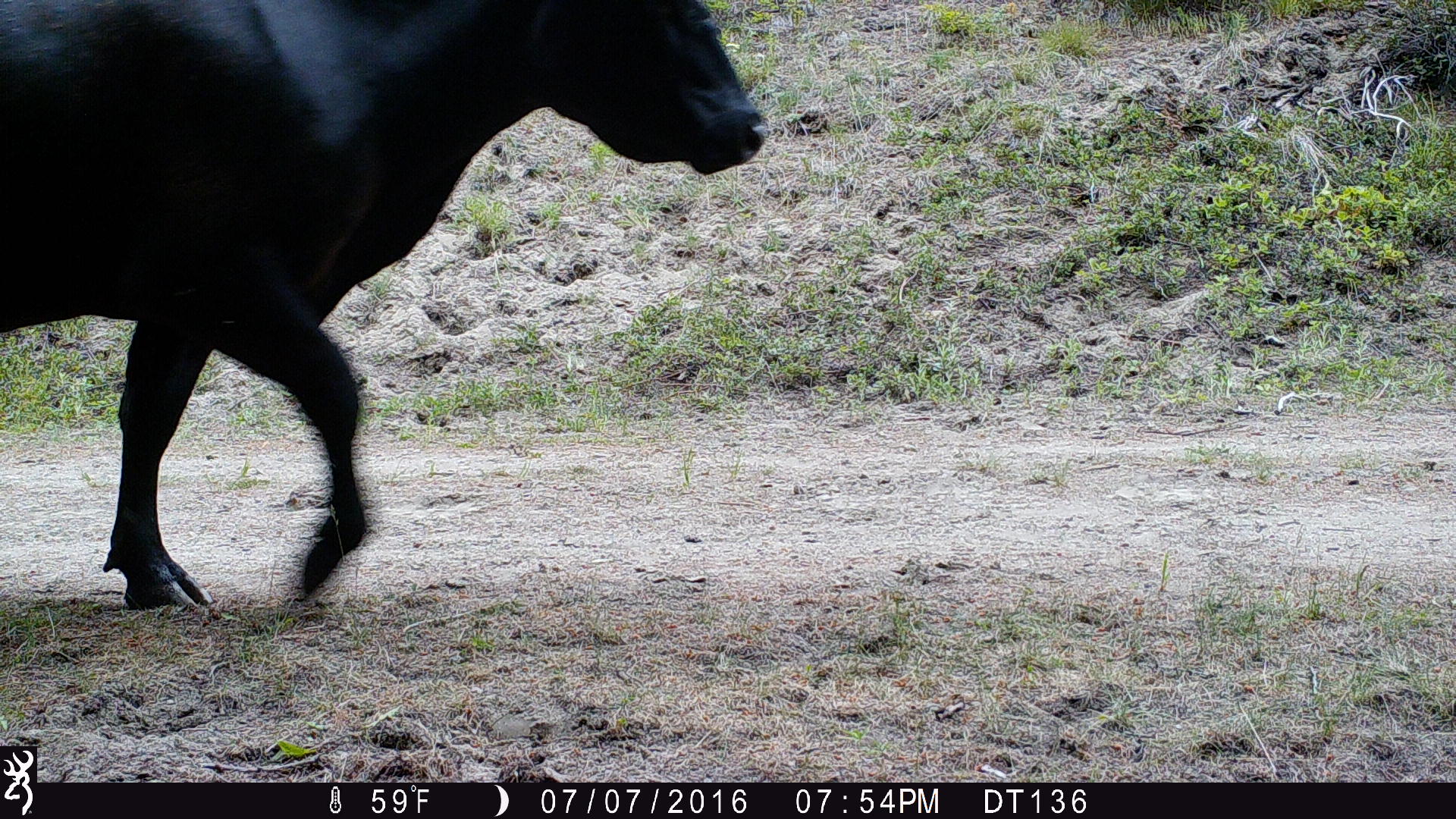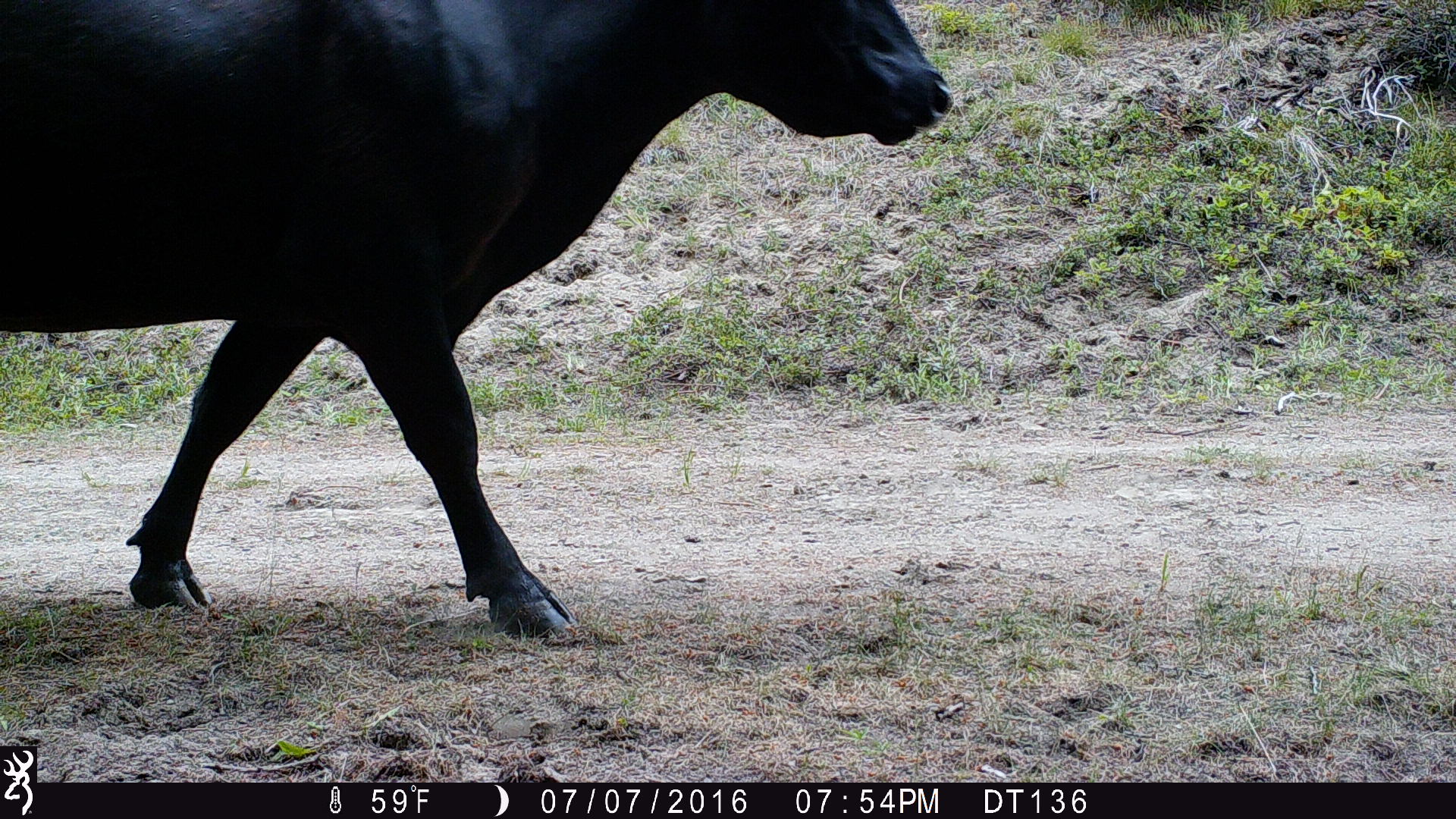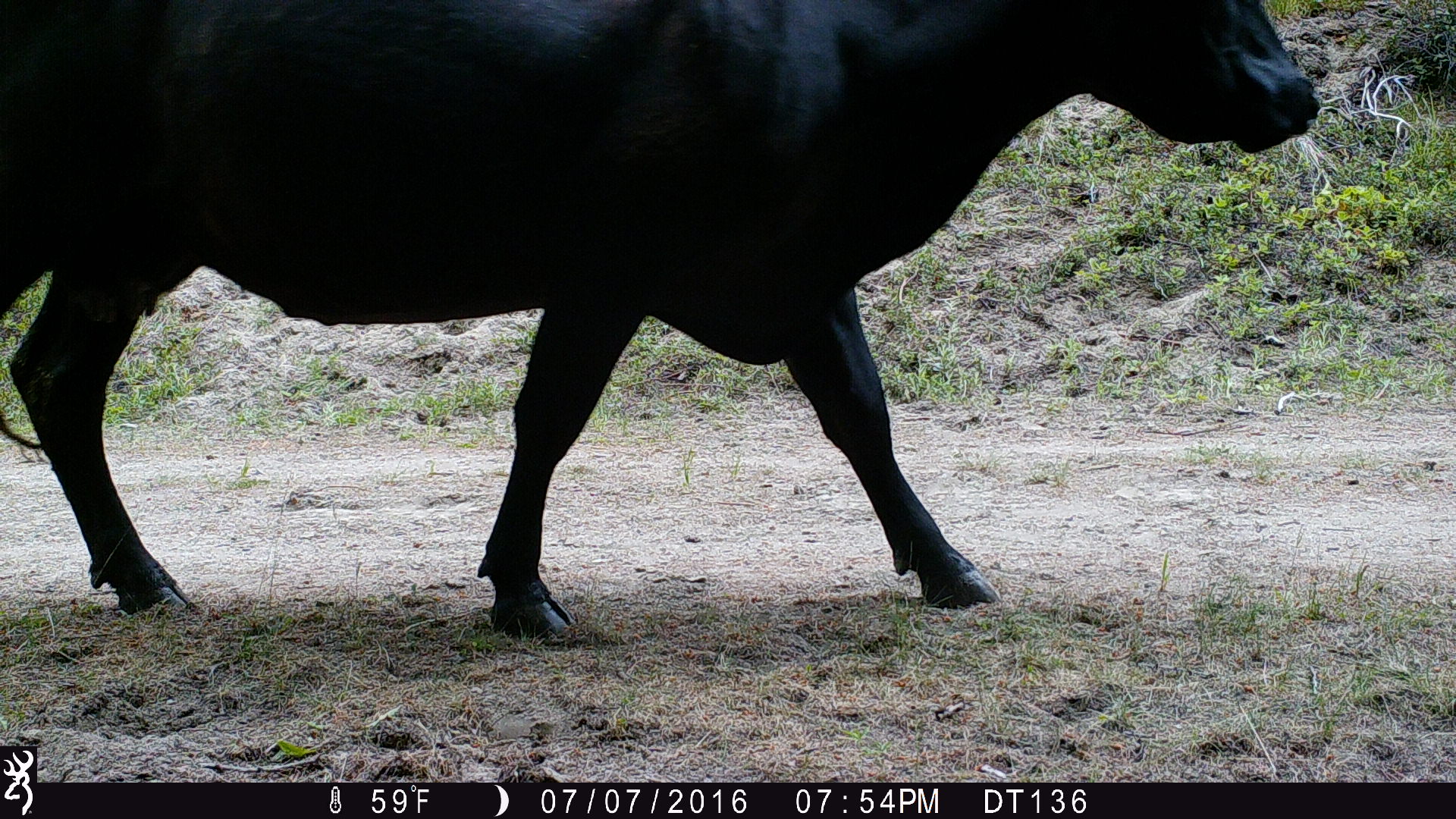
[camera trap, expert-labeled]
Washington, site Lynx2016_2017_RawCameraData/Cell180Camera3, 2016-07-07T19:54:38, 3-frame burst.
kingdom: Animalia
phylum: Chordata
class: Mammalia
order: Artiodactyla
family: Bovidae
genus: Bos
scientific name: Bos taurus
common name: domestic cattle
Domestic cattle (Bos taurus). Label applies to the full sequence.